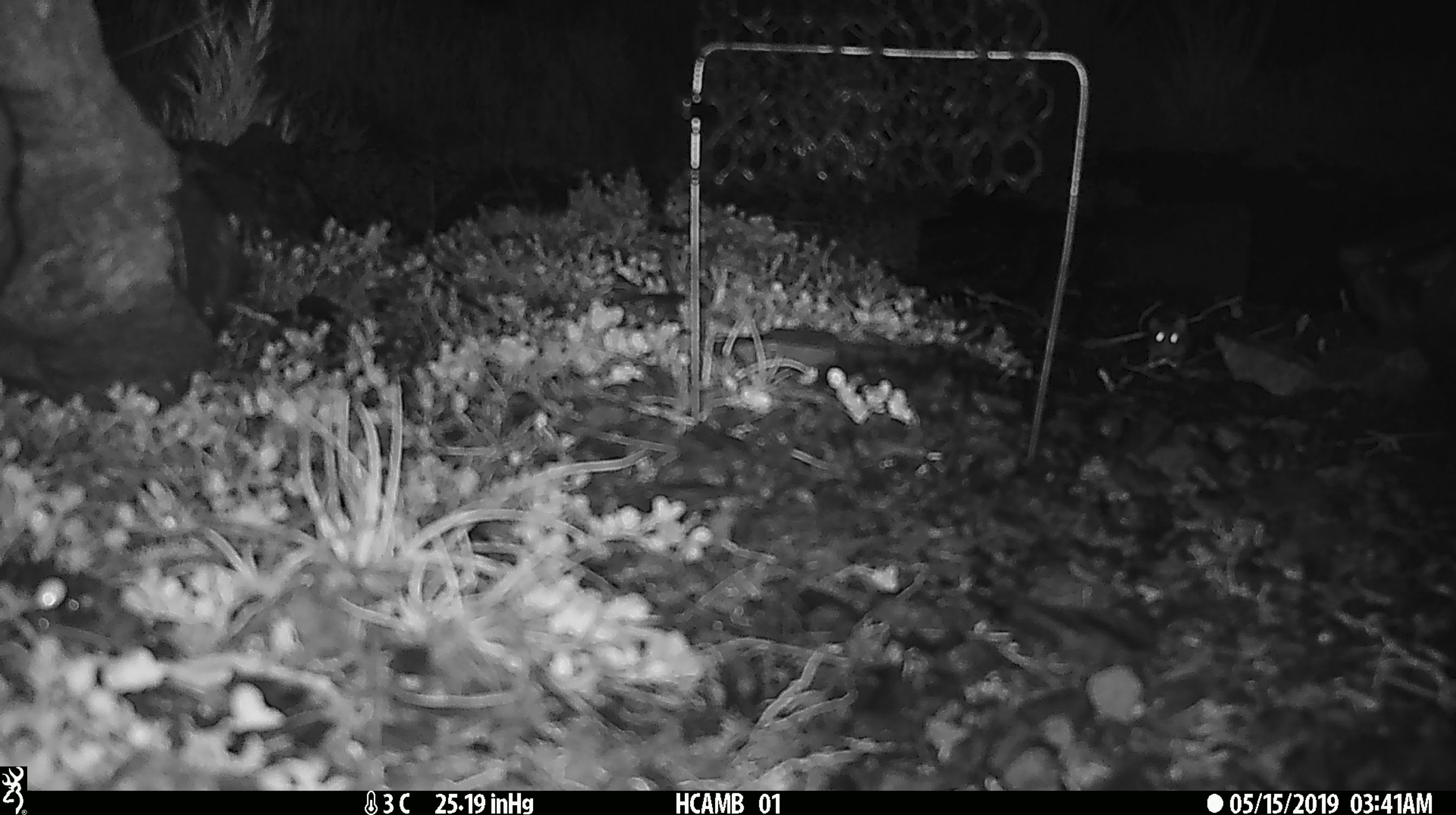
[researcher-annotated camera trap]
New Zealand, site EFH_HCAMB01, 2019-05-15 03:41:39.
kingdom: Animalia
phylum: Chordata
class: Mammalia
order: Rodentia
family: Muridae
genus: Mus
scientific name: Mus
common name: mouse